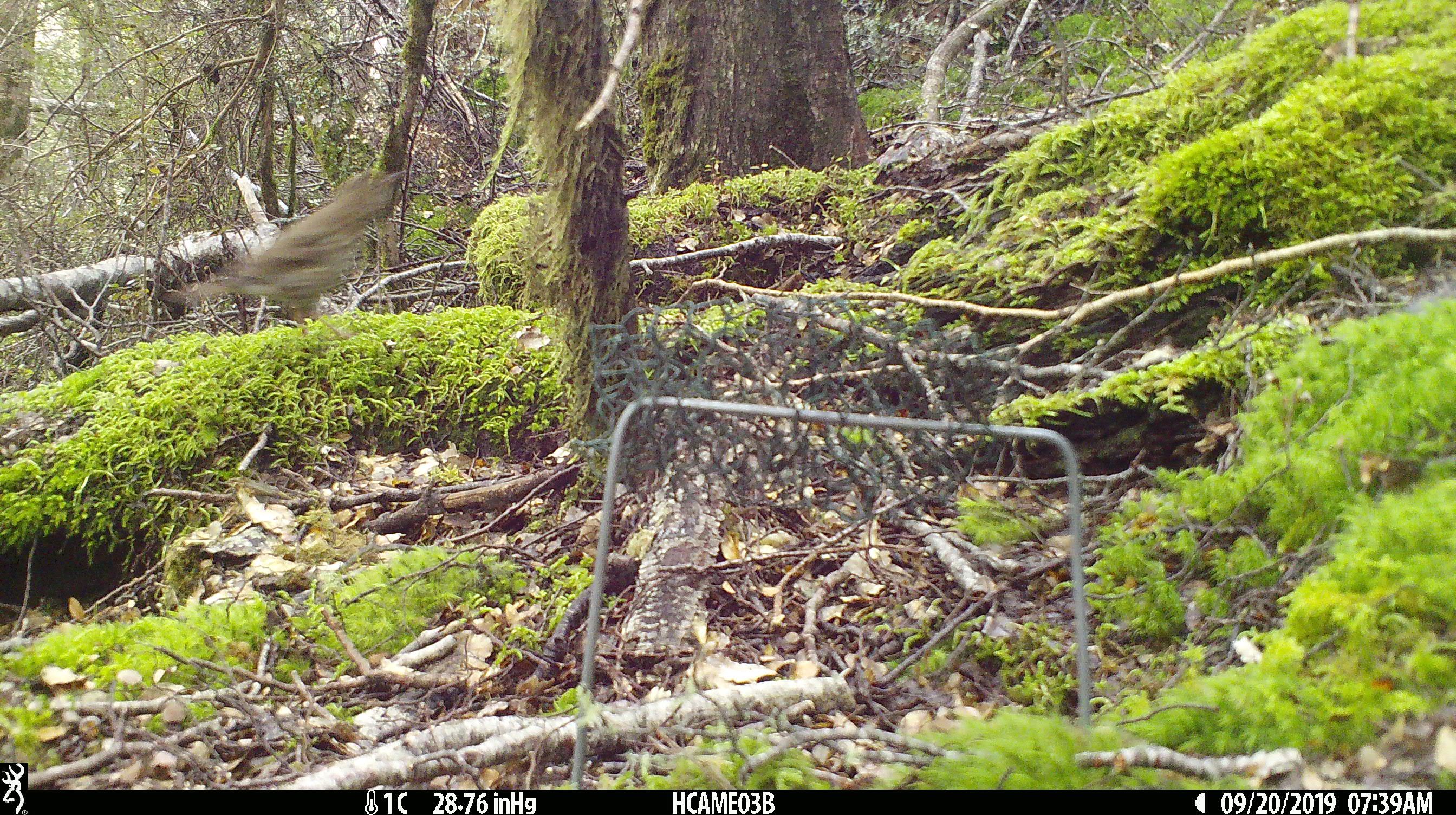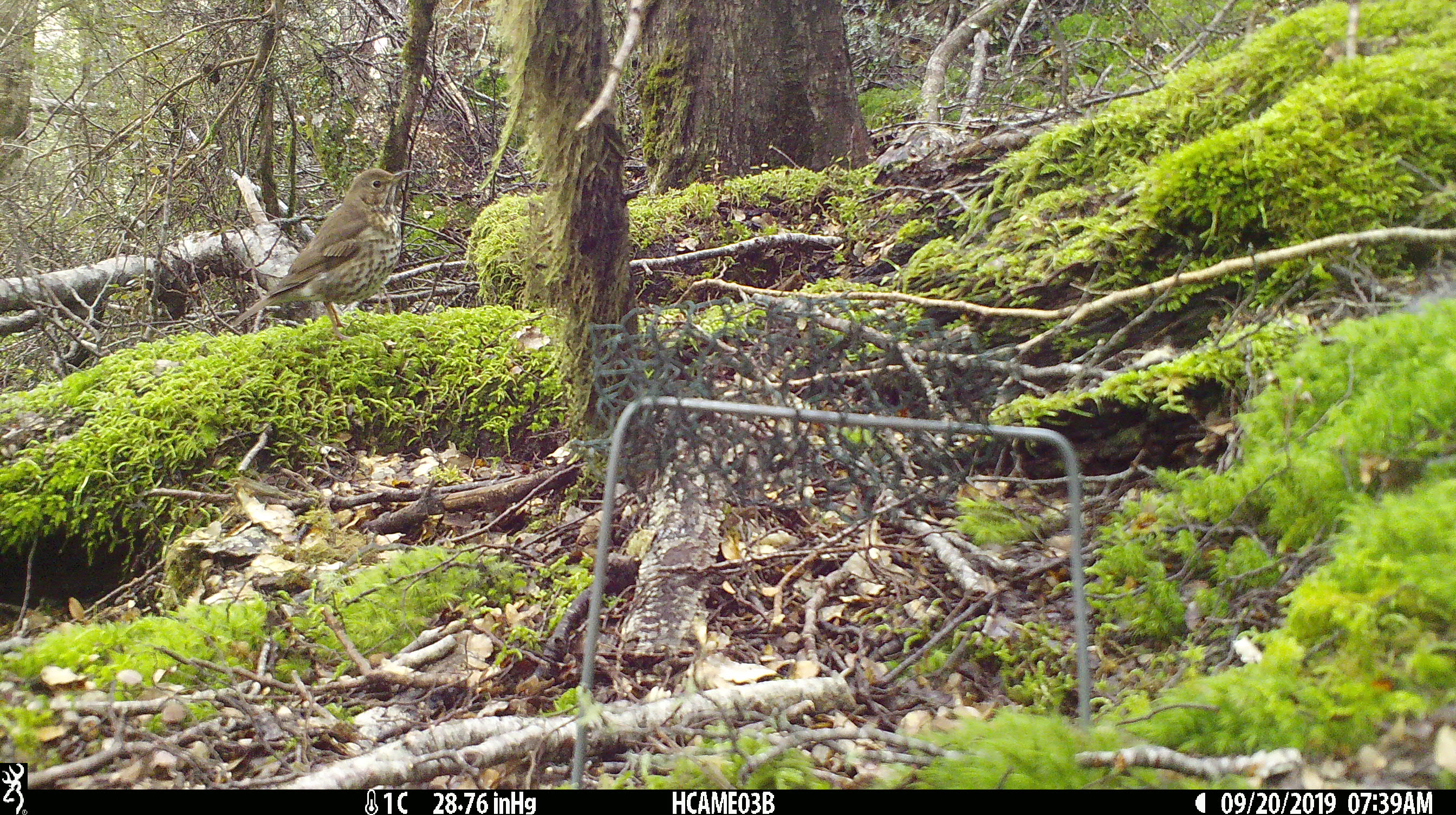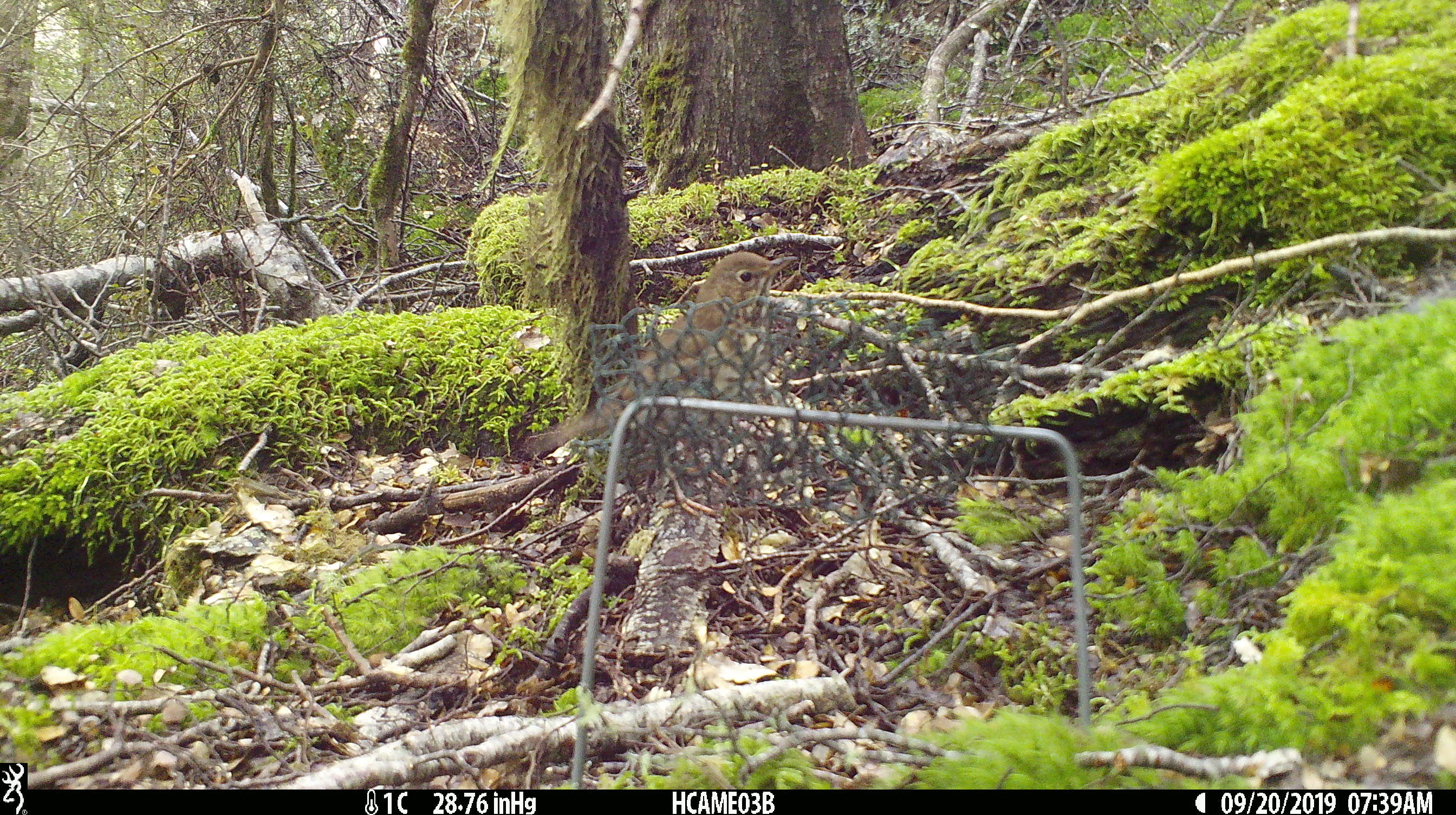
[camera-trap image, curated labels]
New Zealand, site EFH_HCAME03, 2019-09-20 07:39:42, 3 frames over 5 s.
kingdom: Animalia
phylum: Chordata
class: Aves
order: Passeriformes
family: Turdidae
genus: Turdus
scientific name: Turdus philomelos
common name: song thrush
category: thrush